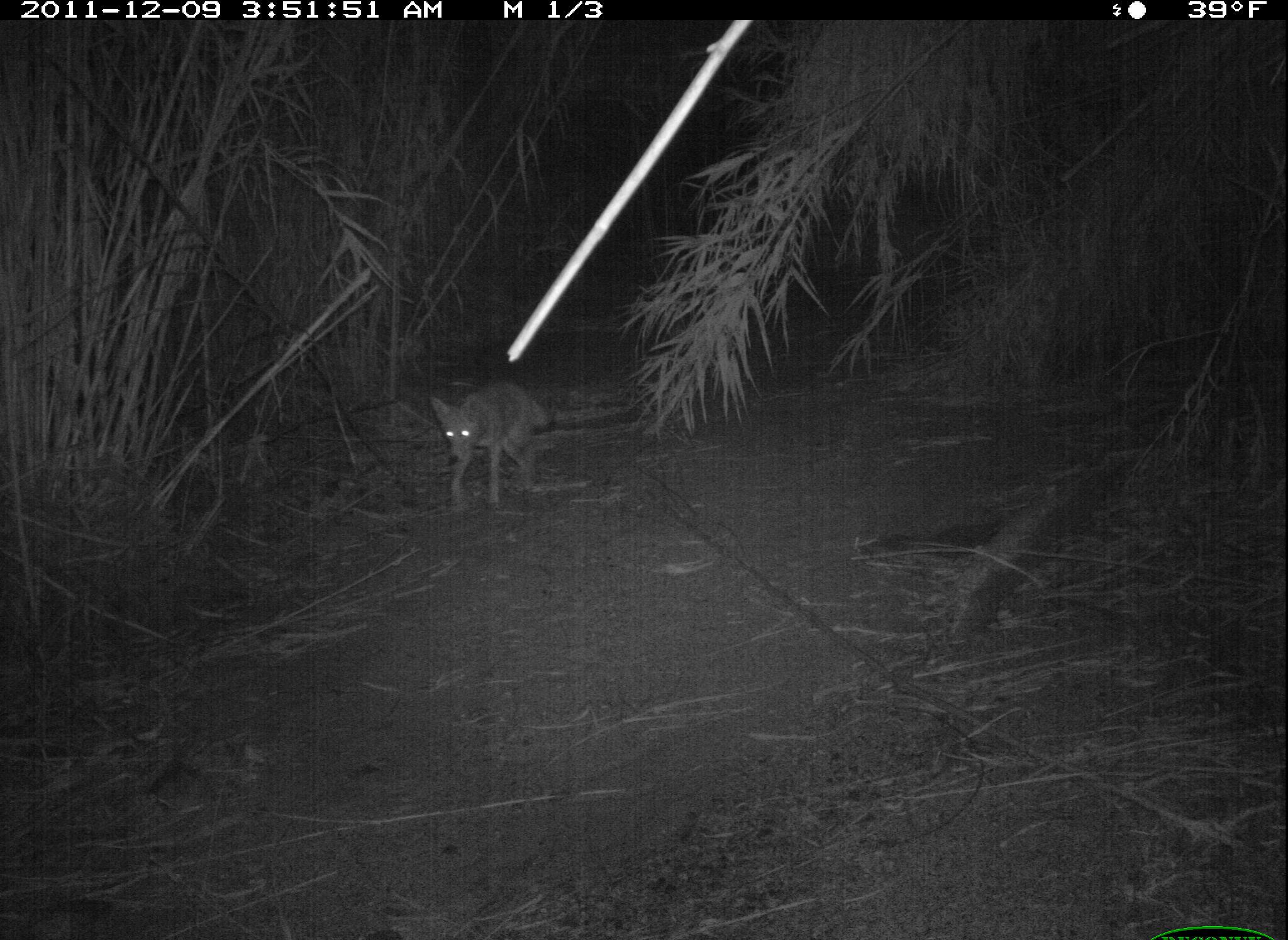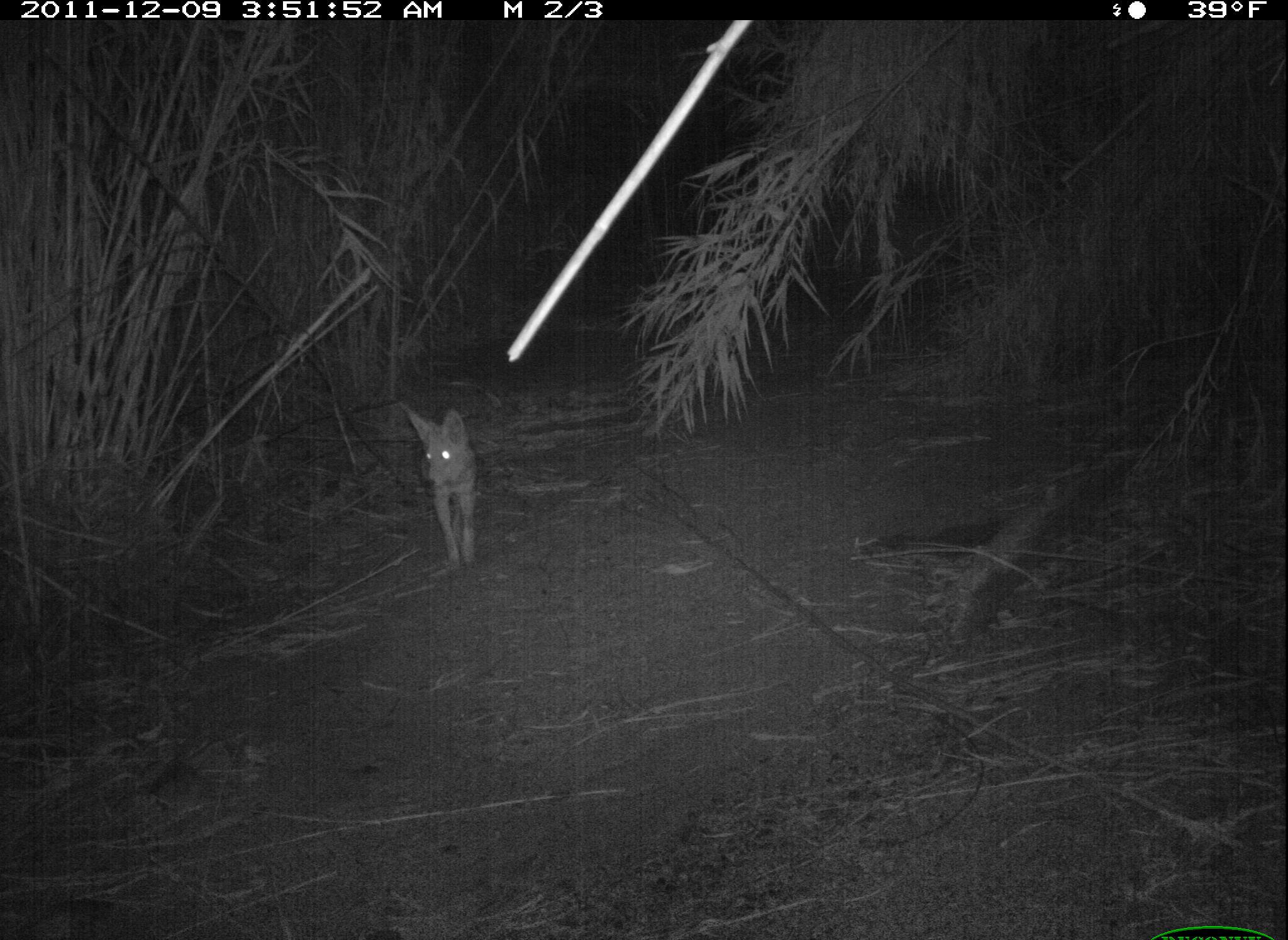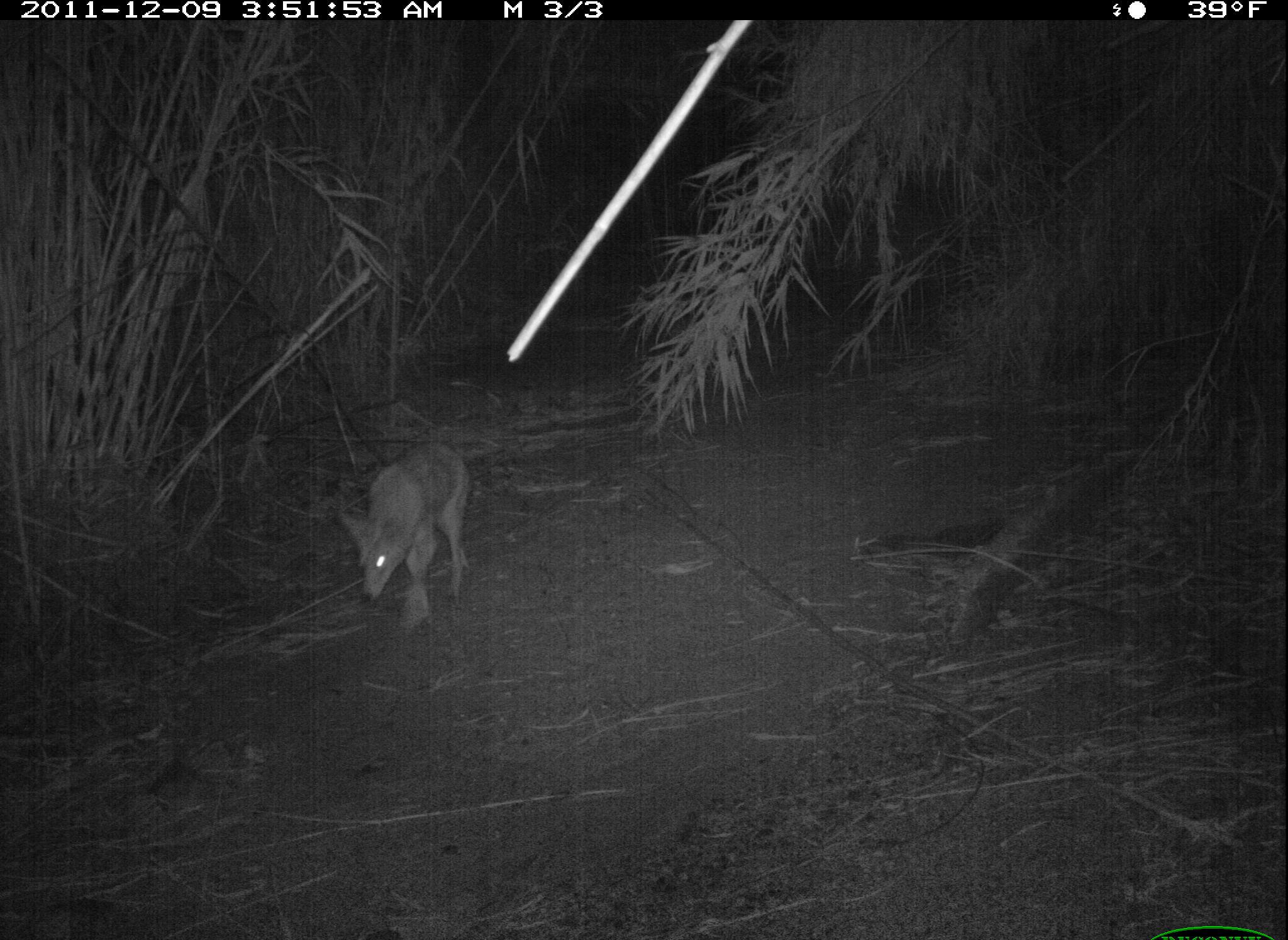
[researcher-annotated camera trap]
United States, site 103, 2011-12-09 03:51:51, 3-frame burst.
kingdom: Animalia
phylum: Chordata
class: Mammalia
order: Carnivora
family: Canidae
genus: Canis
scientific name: Canis latrans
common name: coyote